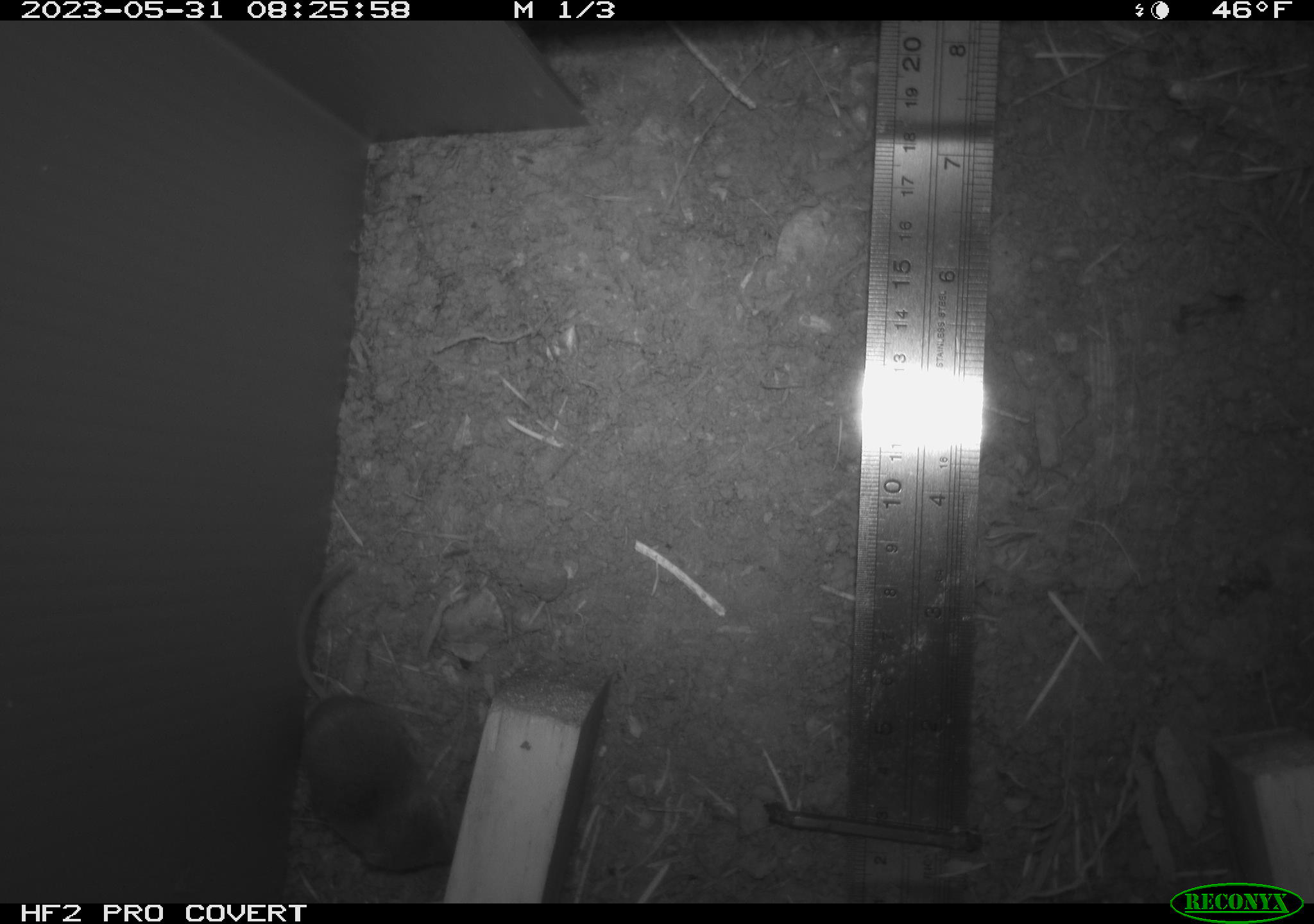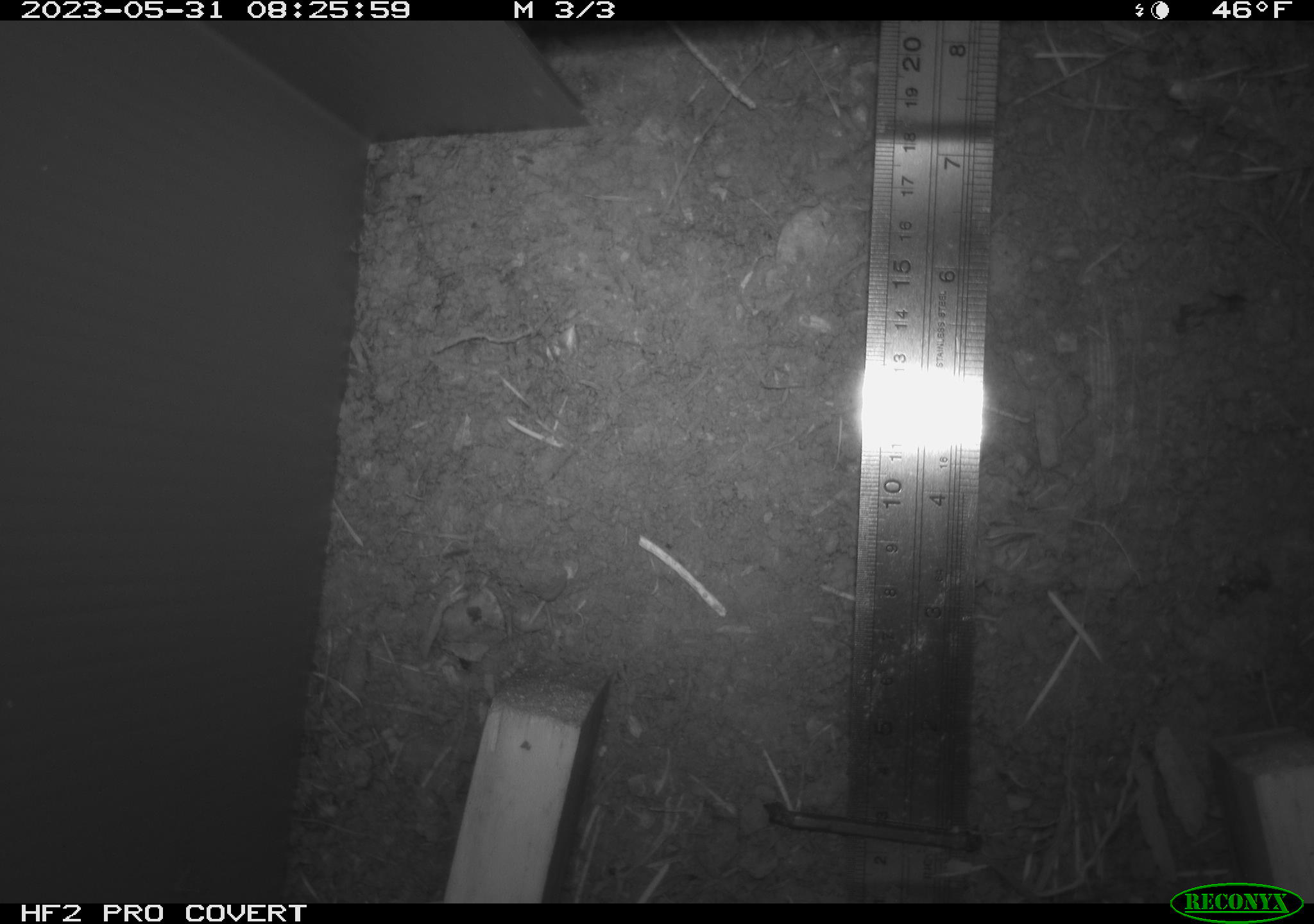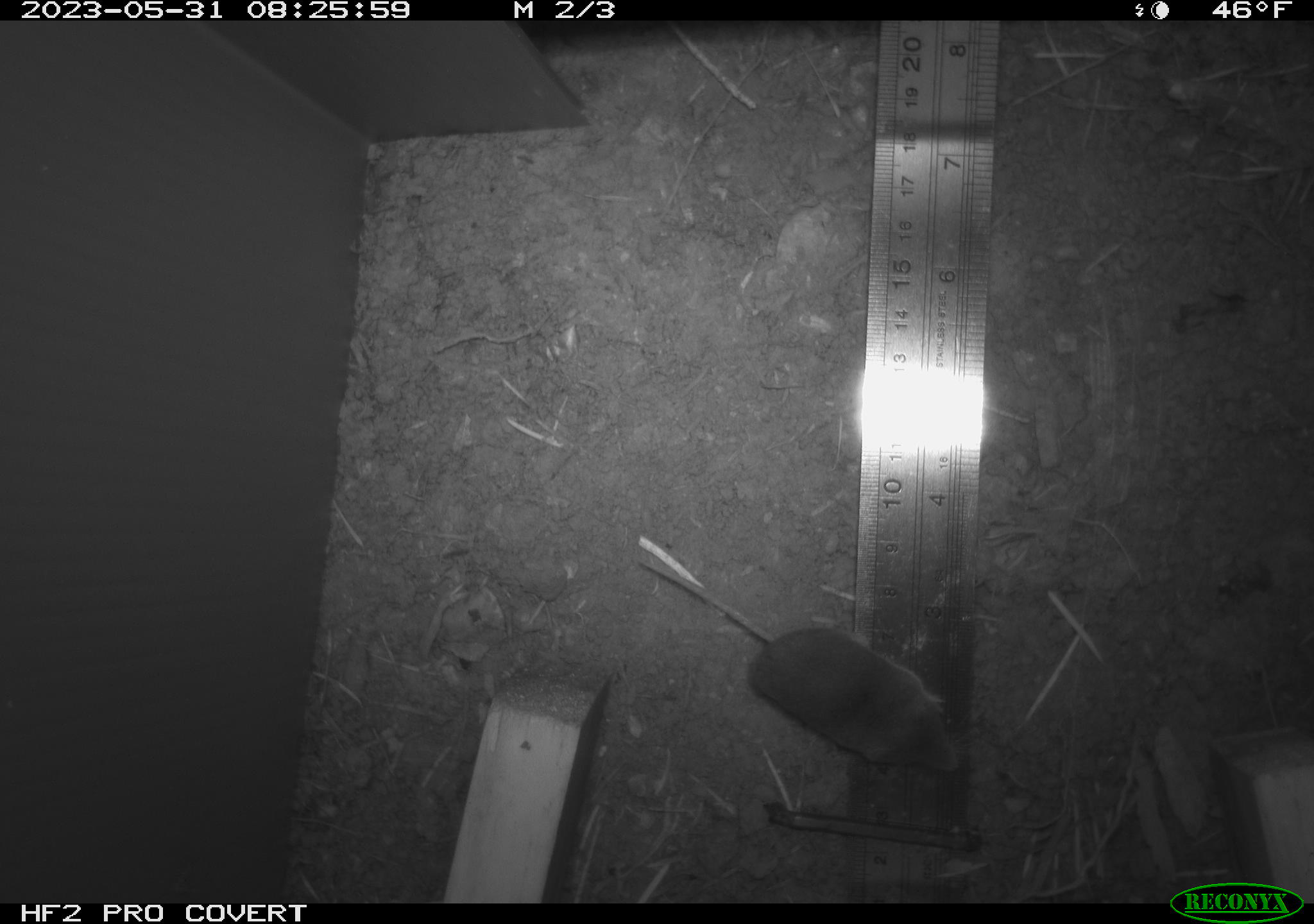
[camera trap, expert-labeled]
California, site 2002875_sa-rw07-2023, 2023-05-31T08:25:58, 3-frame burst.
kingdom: Animalia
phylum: Chordata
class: Mammalia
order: Eulipotyphla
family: Soricidae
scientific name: Soricidae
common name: shrews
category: soricidae family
Soricidae family (shrews) (Soricidae).